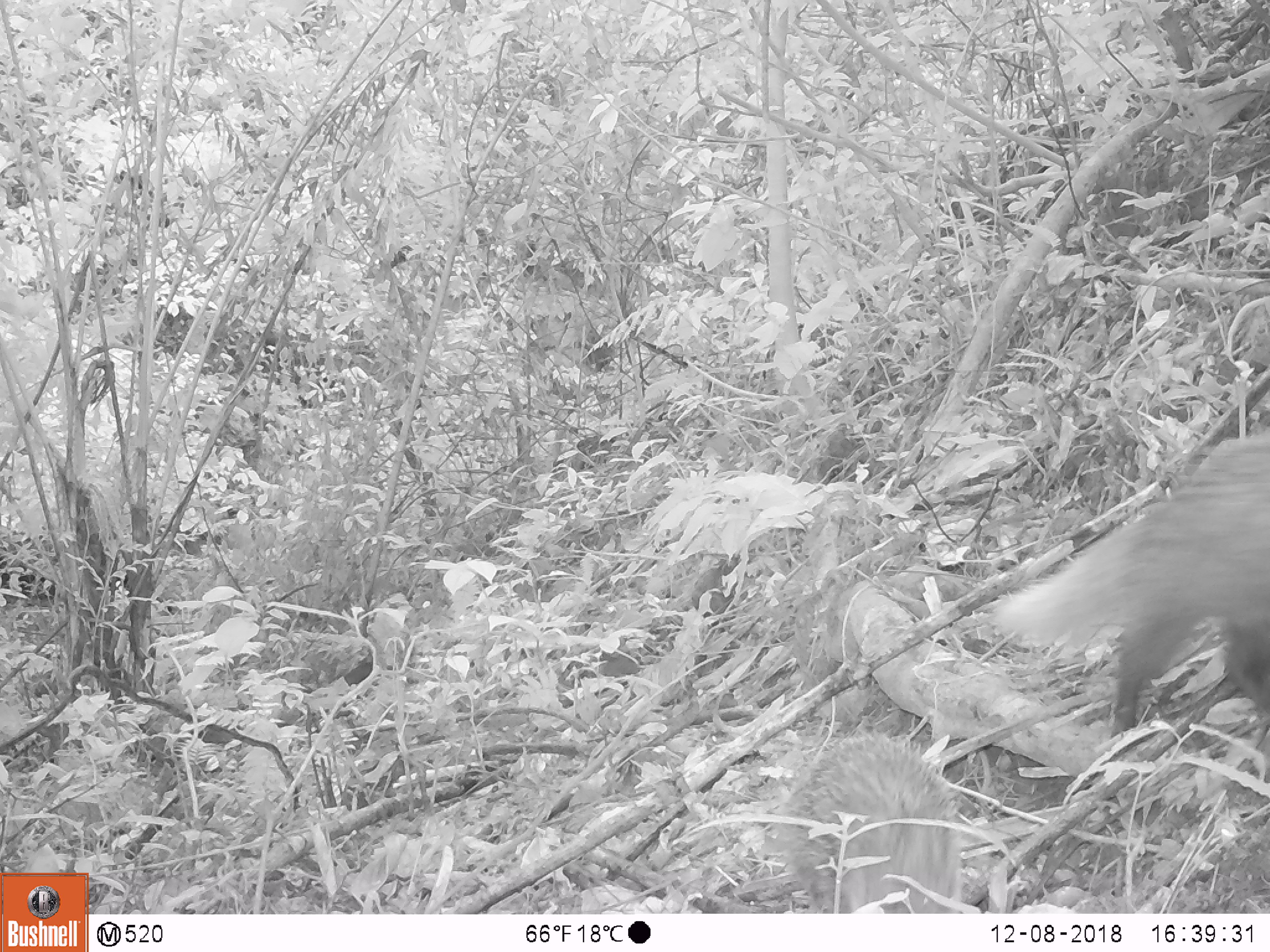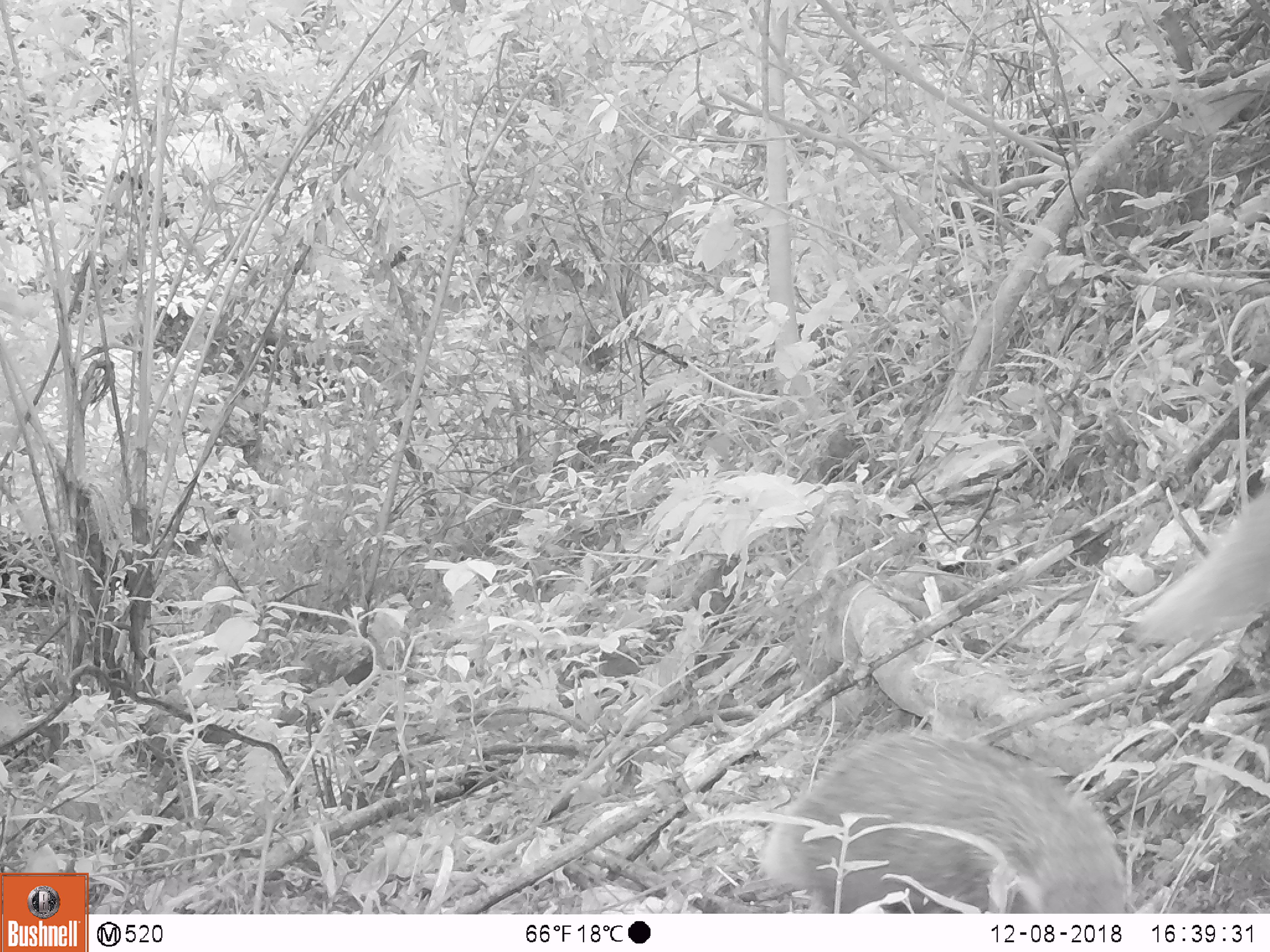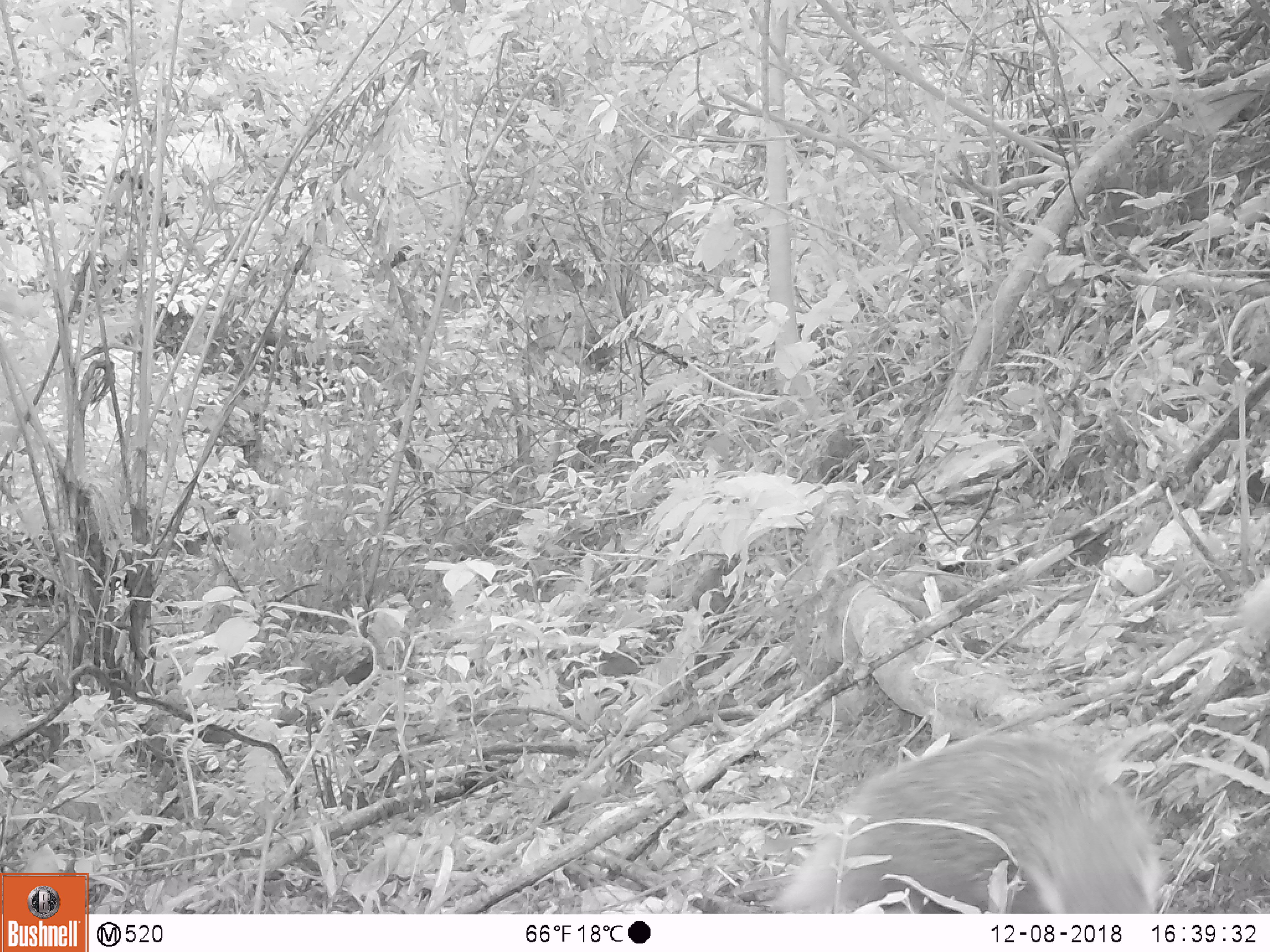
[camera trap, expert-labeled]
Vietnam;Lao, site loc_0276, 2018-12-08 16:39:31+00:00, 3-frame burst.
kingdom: Animalia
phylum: Chordata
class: Mammalia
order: Carnivora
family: Herpestidae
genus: Urva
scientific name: Urva urva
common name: crab-eating mongoose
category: crab eating mongoose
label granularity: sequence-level